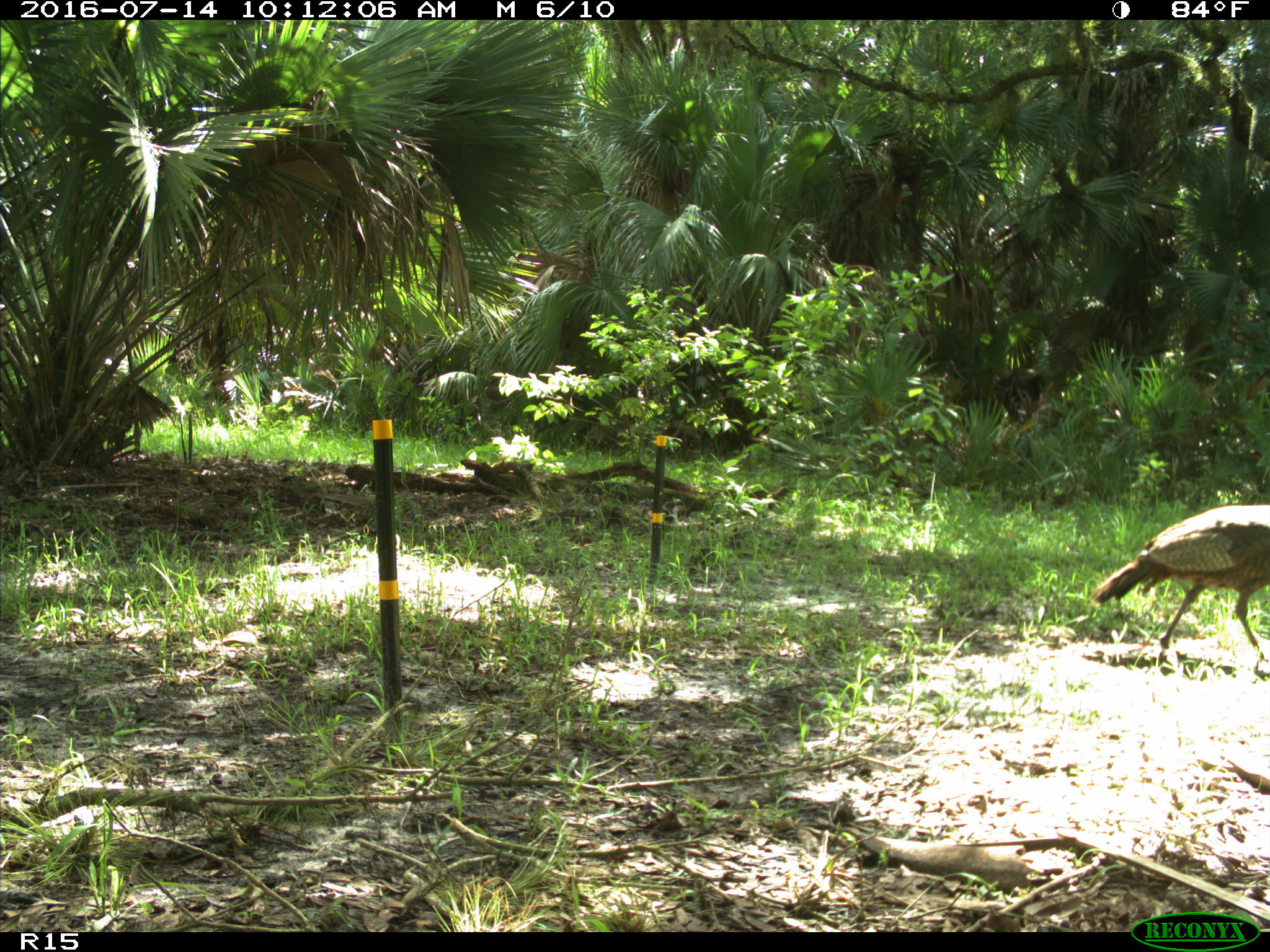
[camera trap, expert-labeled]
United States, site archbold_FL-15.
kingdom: Animalia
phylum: Chordata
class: Aves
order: Galliformes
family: Phasianidae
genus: Meleagris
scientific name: Meleagris gallopavo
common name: wild turkey